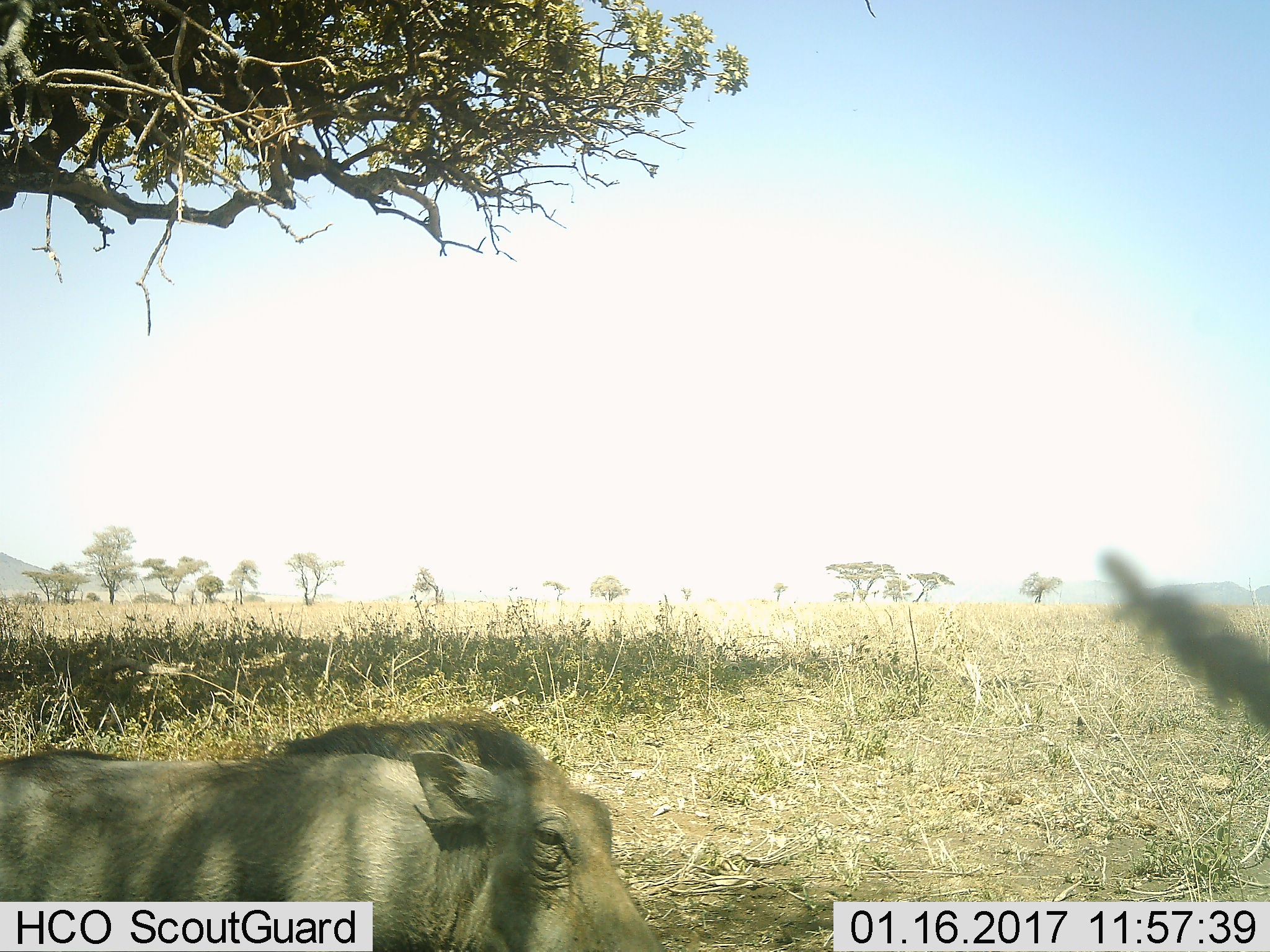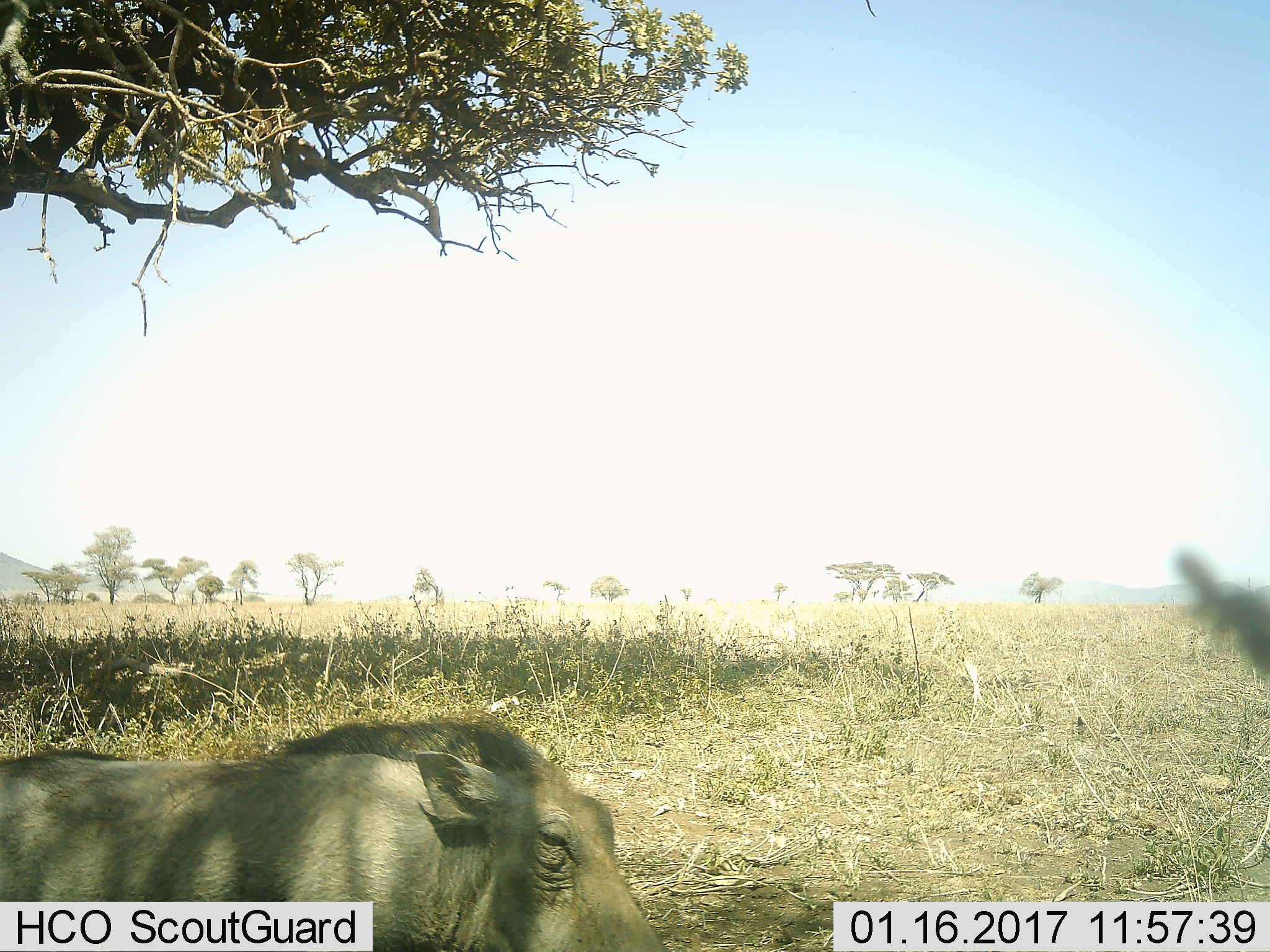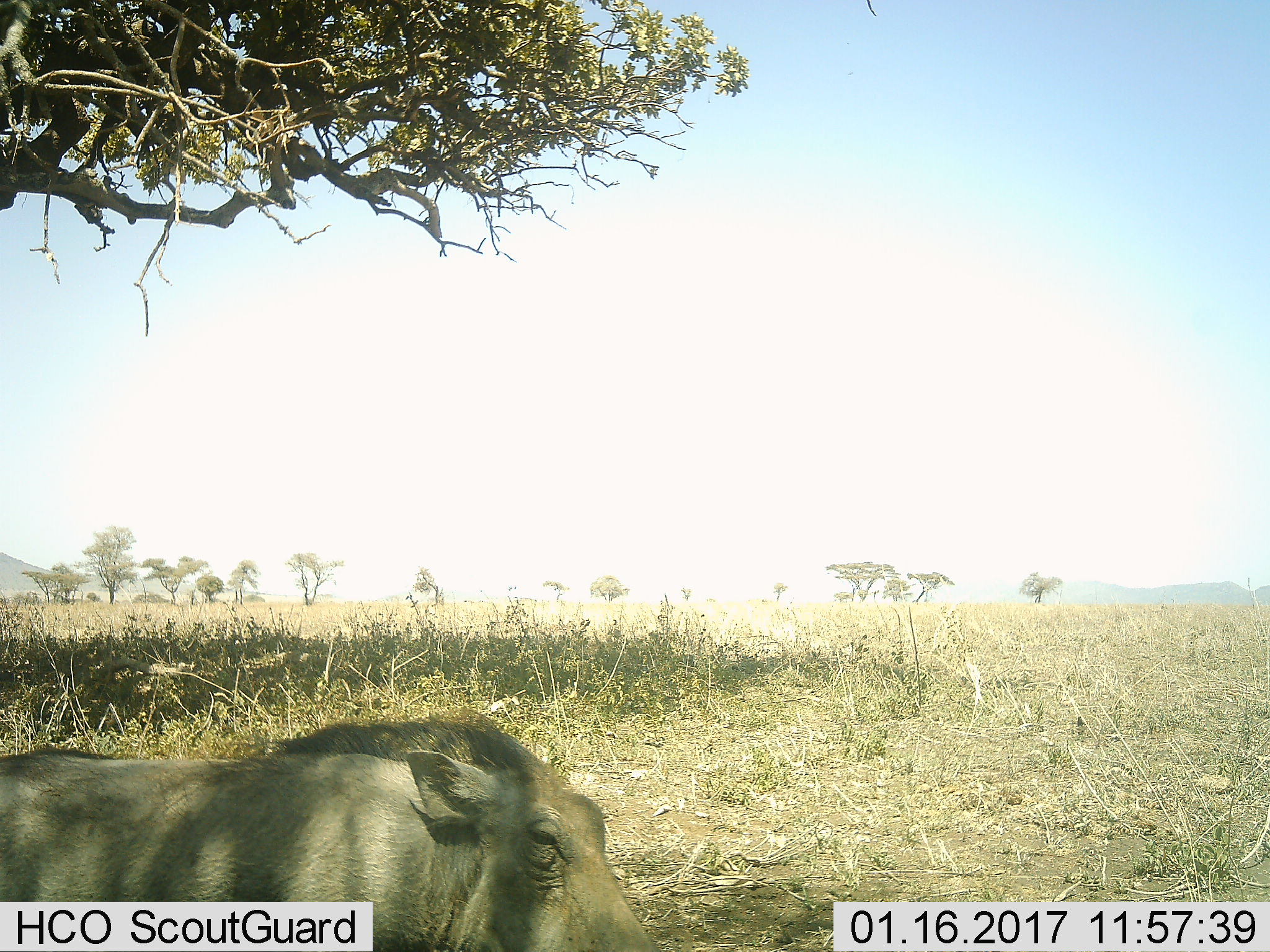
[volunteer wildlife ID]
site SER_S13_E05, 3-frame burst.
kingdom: Animalia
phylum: Chordata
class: Mammalia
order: Artiodactyla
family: Suidae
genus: Phacochoerus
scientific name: Phacochoerus africanus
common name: warthog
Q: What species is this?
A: Warthog (Phacochoerus africanus).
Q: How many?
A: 1.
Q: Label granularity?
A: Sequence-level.